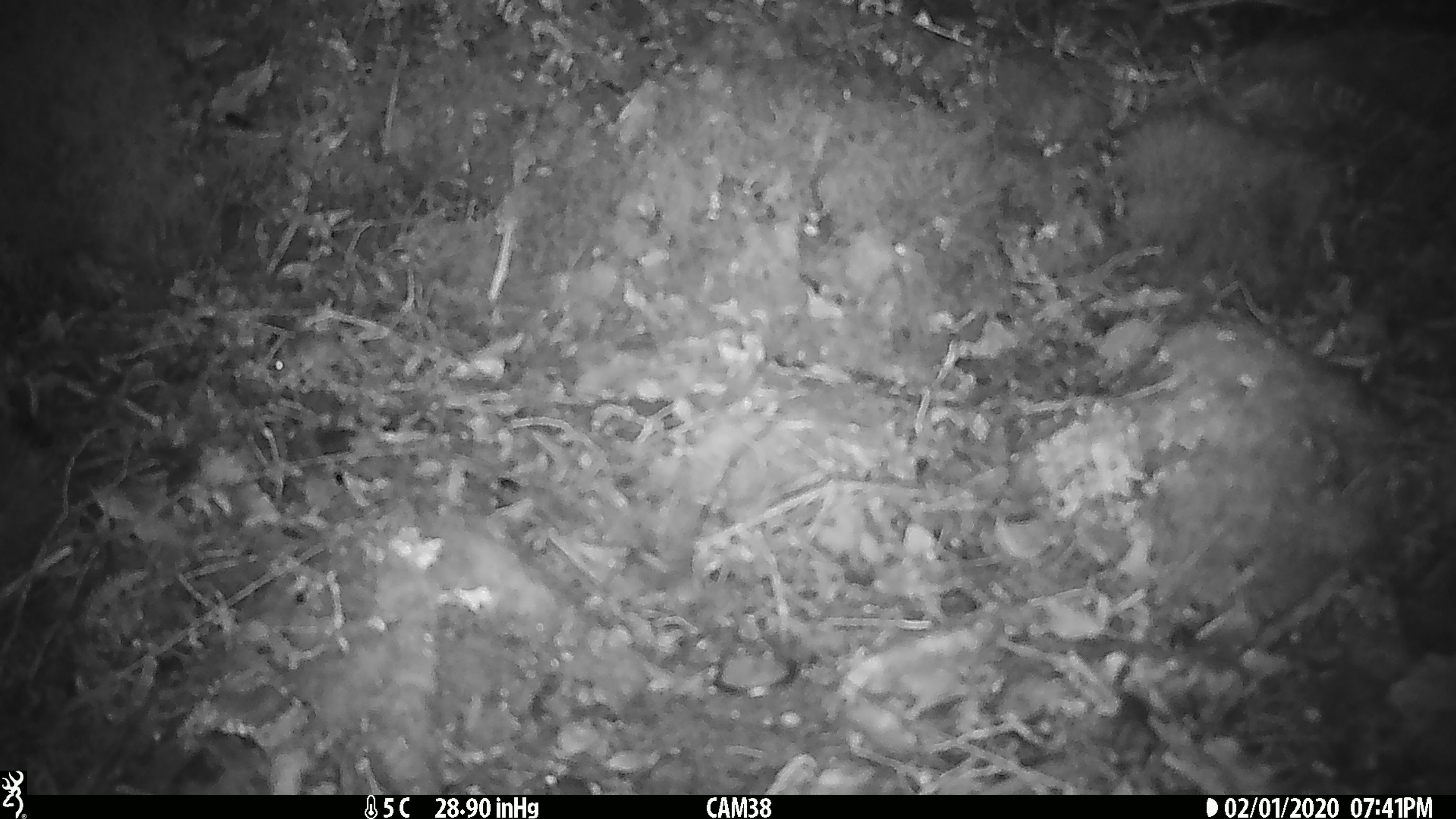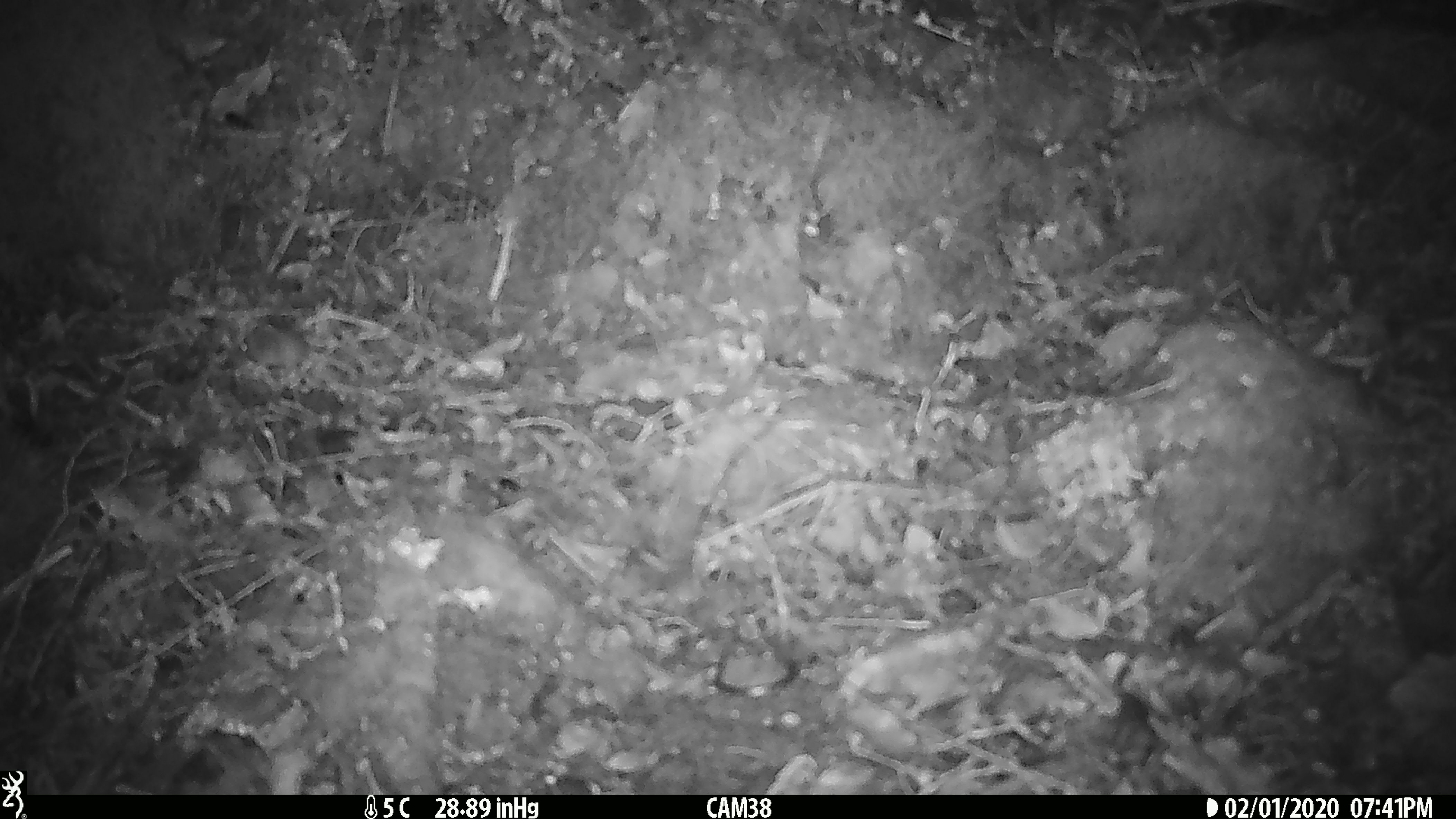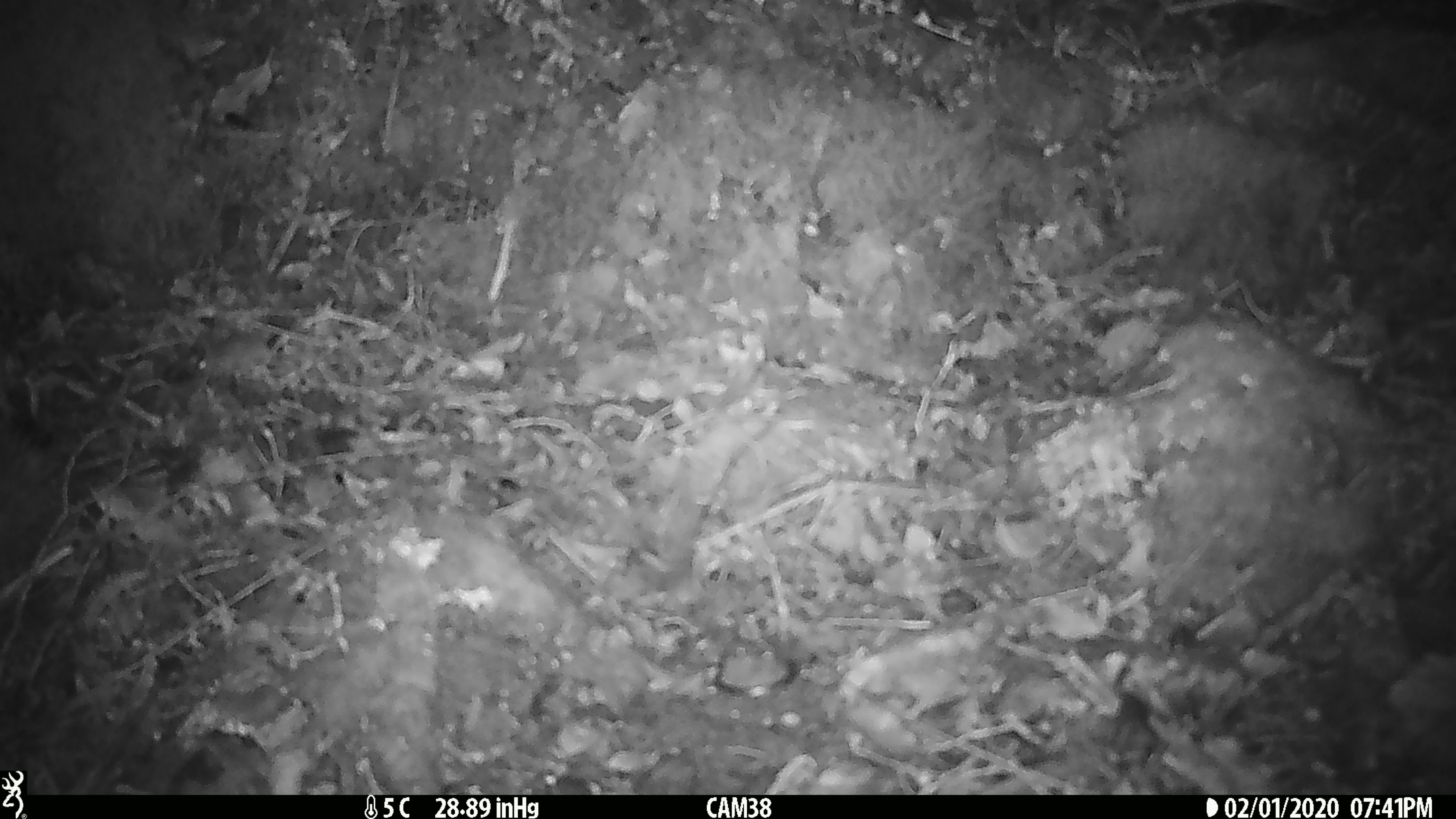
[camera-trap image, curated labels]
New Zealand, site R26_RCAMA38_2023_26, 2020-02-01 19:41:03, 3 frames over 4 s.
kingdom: Animalia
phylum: Chordata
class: Mammalia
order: Rodentia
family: Muridae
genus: Mus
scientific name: Mus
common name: mouse